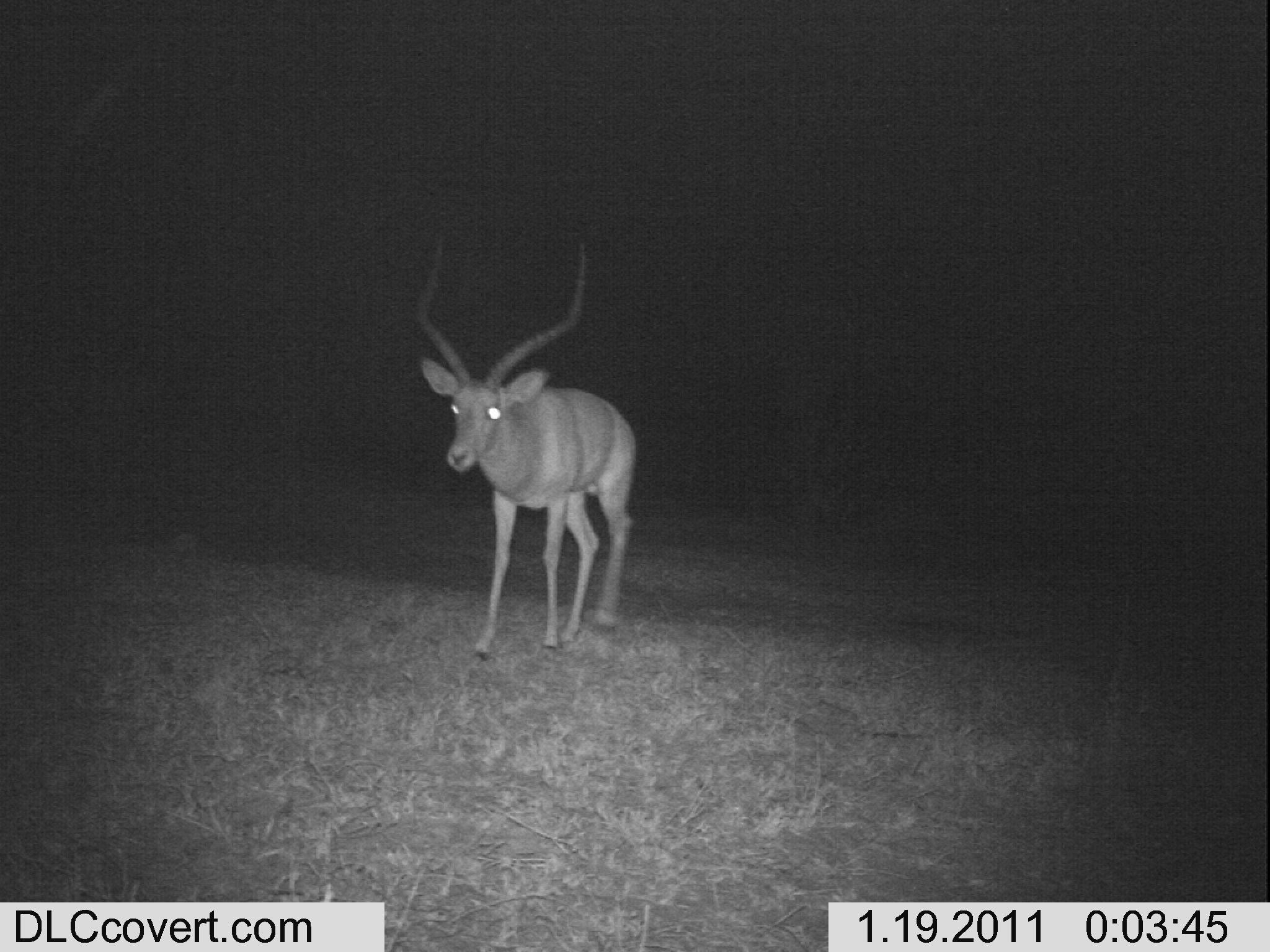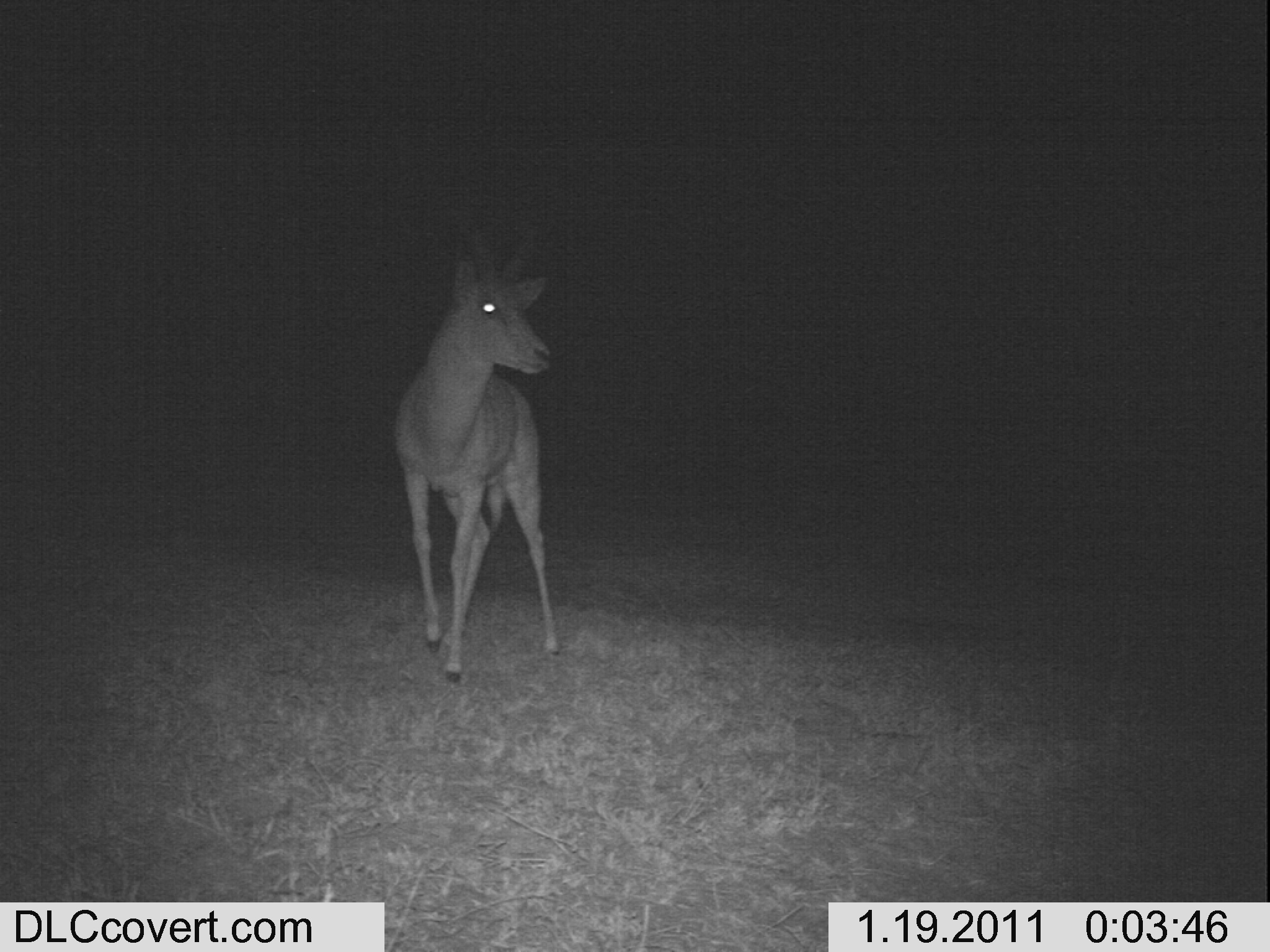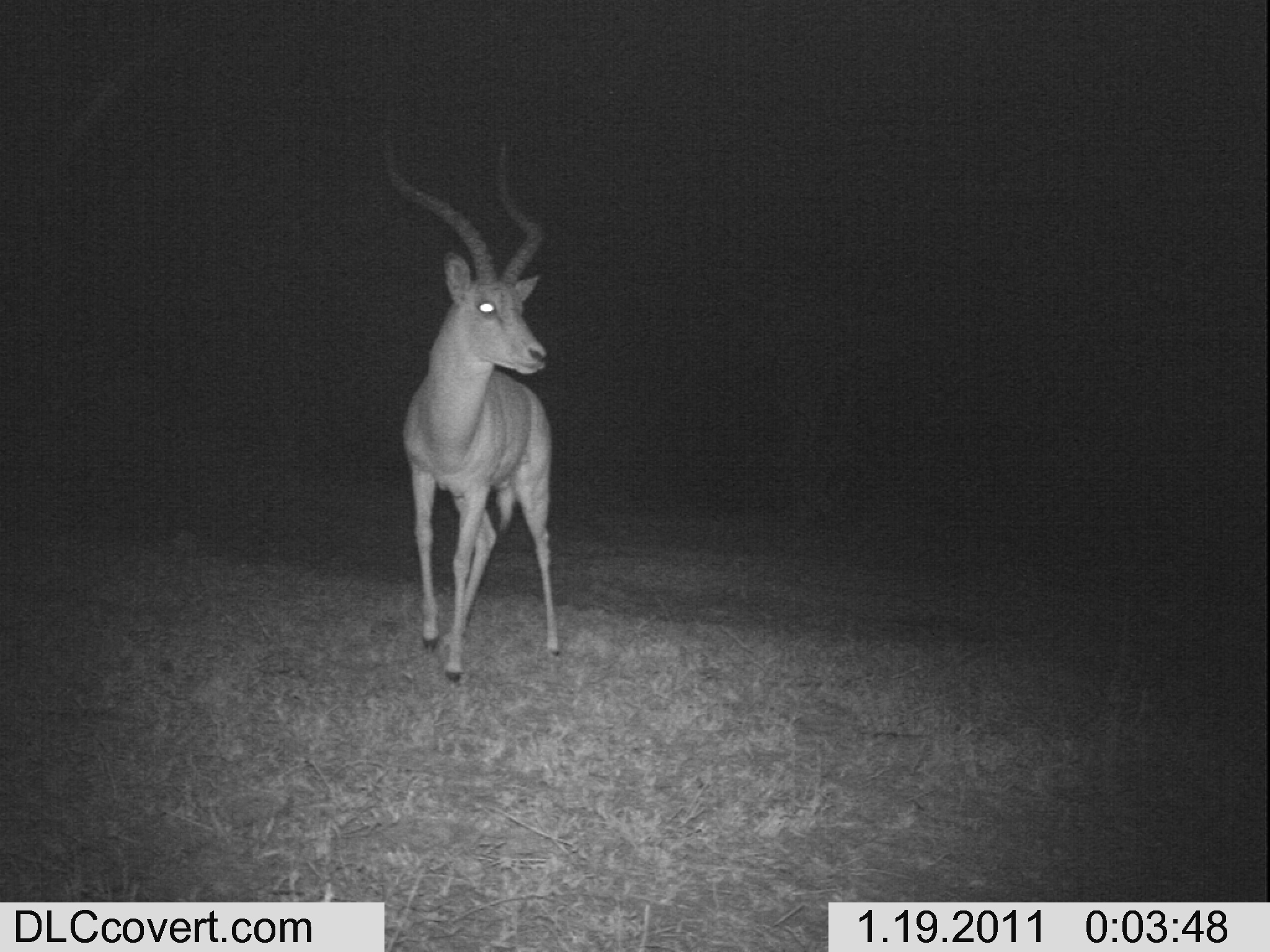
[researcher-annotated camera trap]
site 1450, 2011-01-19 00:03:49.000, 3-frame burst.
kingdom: Animalia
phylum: Chordata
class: Mammalia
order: Artiodactyla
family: Bovidae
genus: Aepyceros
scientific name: Aepyceros melampus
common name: impala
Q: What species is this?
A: Aepyceros melampus (impala).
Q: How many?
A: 1.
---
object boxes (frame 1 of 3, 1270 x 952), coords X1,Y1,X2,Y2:
aepyceros melampus: 404,234,641,661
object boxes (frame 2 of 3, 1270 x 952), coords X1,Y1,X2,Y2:
aepyceros melampus: 388,221,559,682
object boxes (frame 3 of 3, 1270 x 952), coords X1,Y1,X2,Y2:
aepyceros melampus: 370,126,565,683